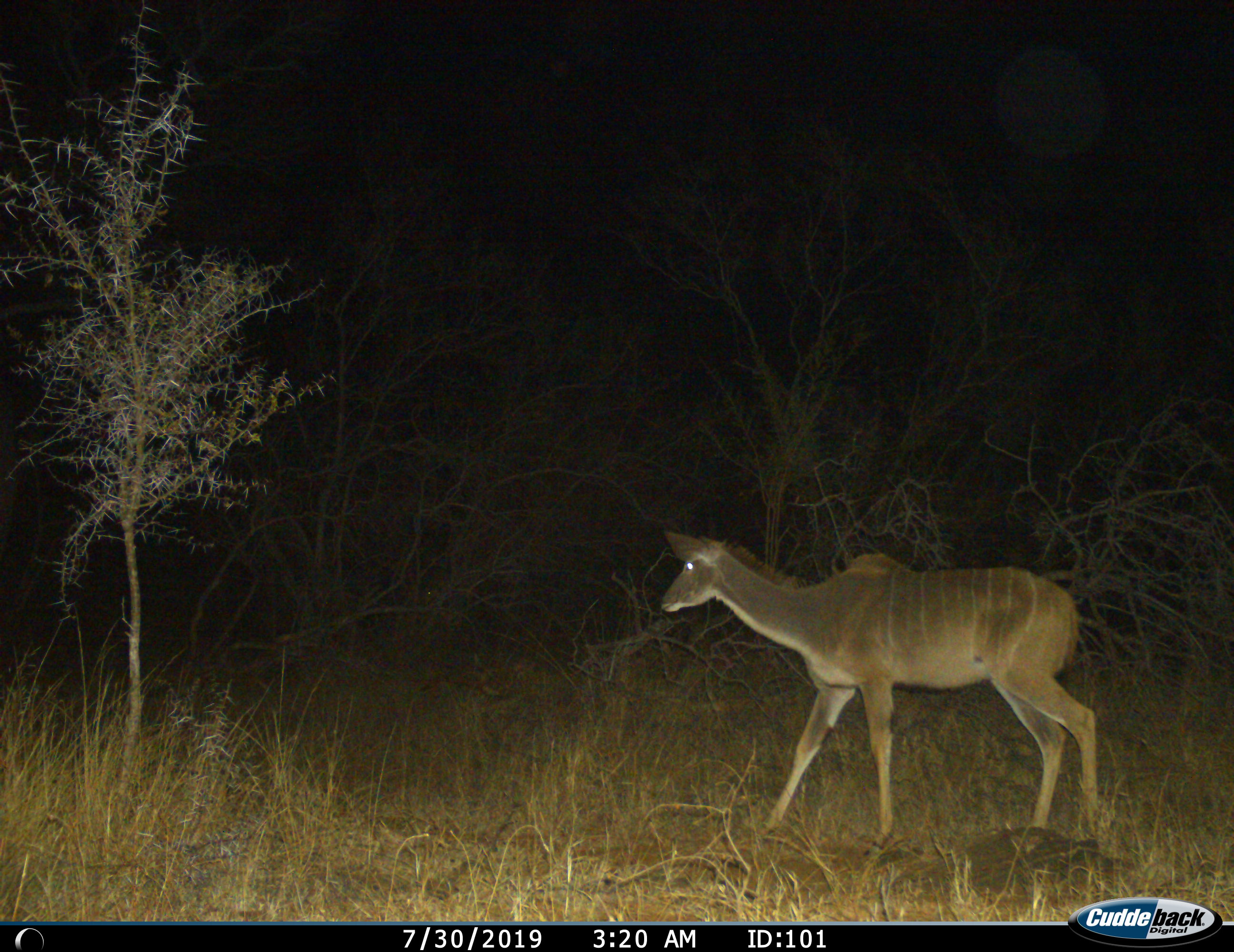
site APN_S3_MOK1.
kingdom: Animalia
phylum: Chordata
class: Mammalia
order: Artiodactyla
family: Bovidae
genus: Tragelaphus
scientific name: Tragelaphus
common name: kudu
Kudu (Tragelaphus), count 1. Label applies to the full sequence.